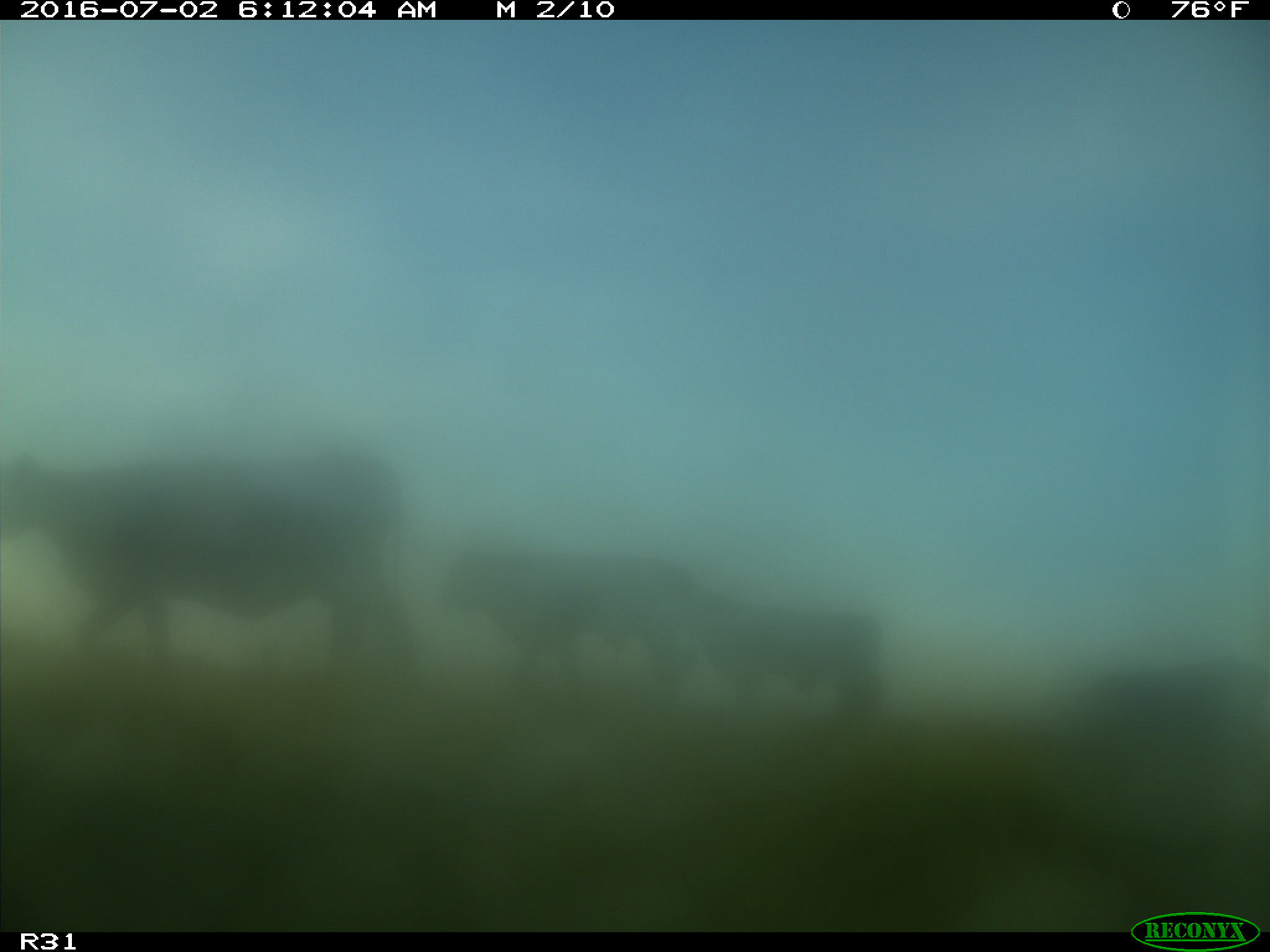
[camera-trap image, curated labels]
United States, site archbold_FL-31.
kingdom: Animalia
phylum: Chordata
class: Mammalia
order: Artiodactyla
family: Bovidae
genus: Bos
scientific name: Bos taurus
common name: domestic cow